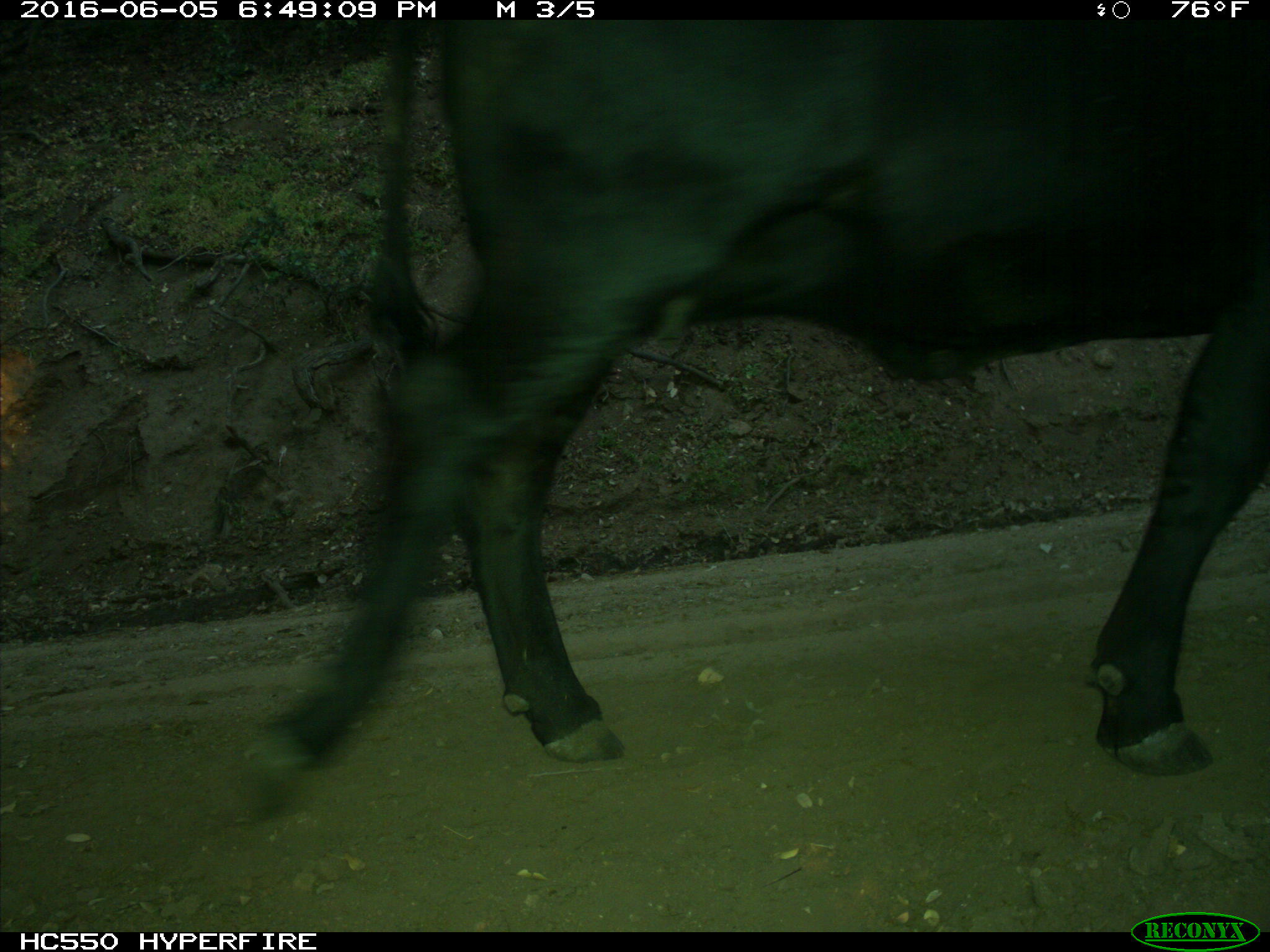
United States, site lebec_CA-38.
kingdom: Animalia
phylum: Chordata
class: Mammalia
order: Artiodactyla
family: Bovidae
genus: Bos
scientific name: Bos taurus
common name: domestic cow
Bos taurus (domestic cow).